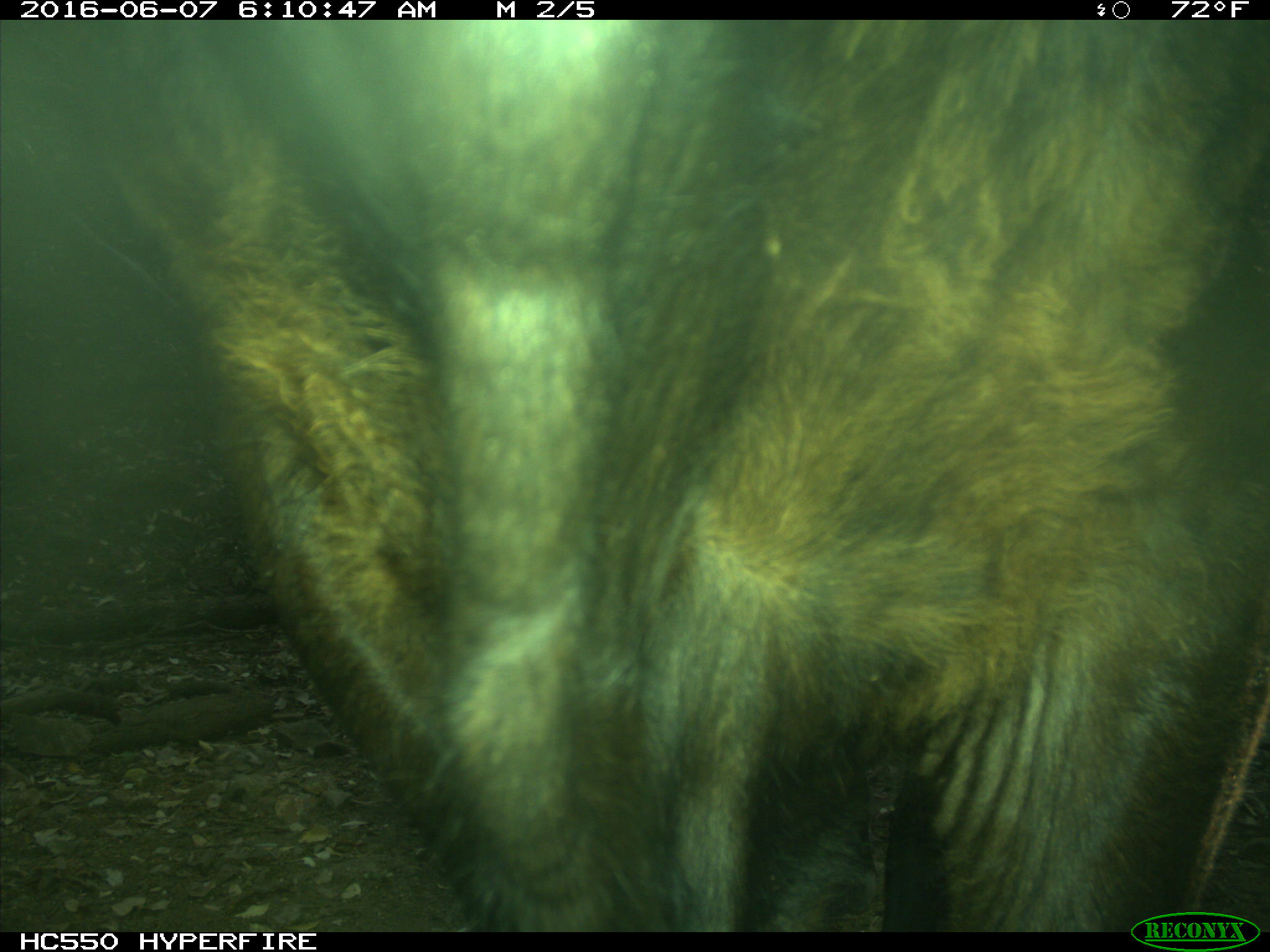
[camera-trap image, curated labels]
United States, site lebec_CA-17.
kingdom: Animalia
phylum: Chordata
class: Mammalia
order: Artiodactyla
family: Bovidae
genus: Bos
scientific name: Bos taurus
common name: domestic cow